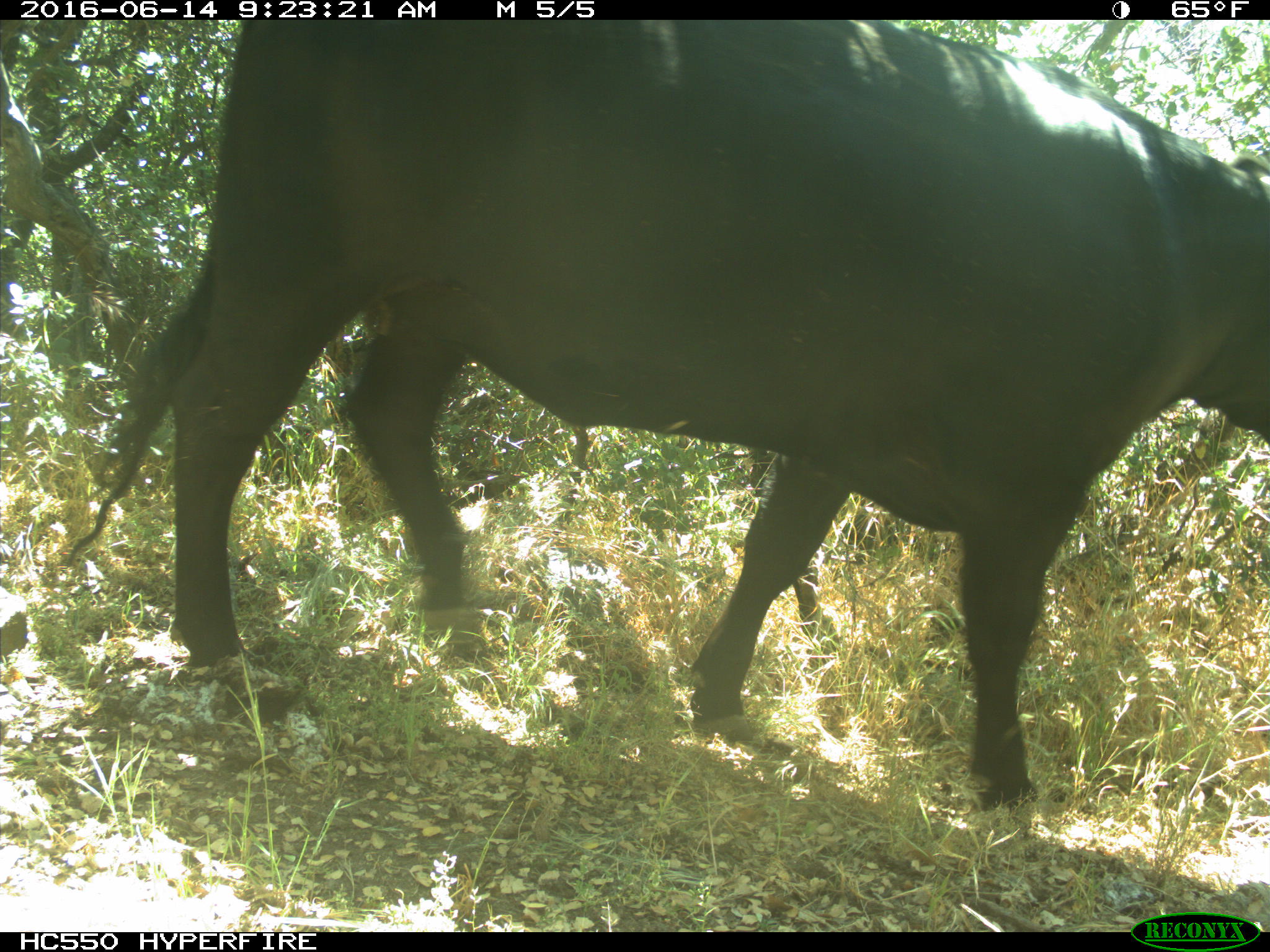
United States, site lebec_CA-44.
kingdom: Animalia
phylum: Chordata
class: Mammalia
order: Artiodactyla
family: Bovidae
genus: Bos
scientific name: Bos taurus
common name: domestic cow